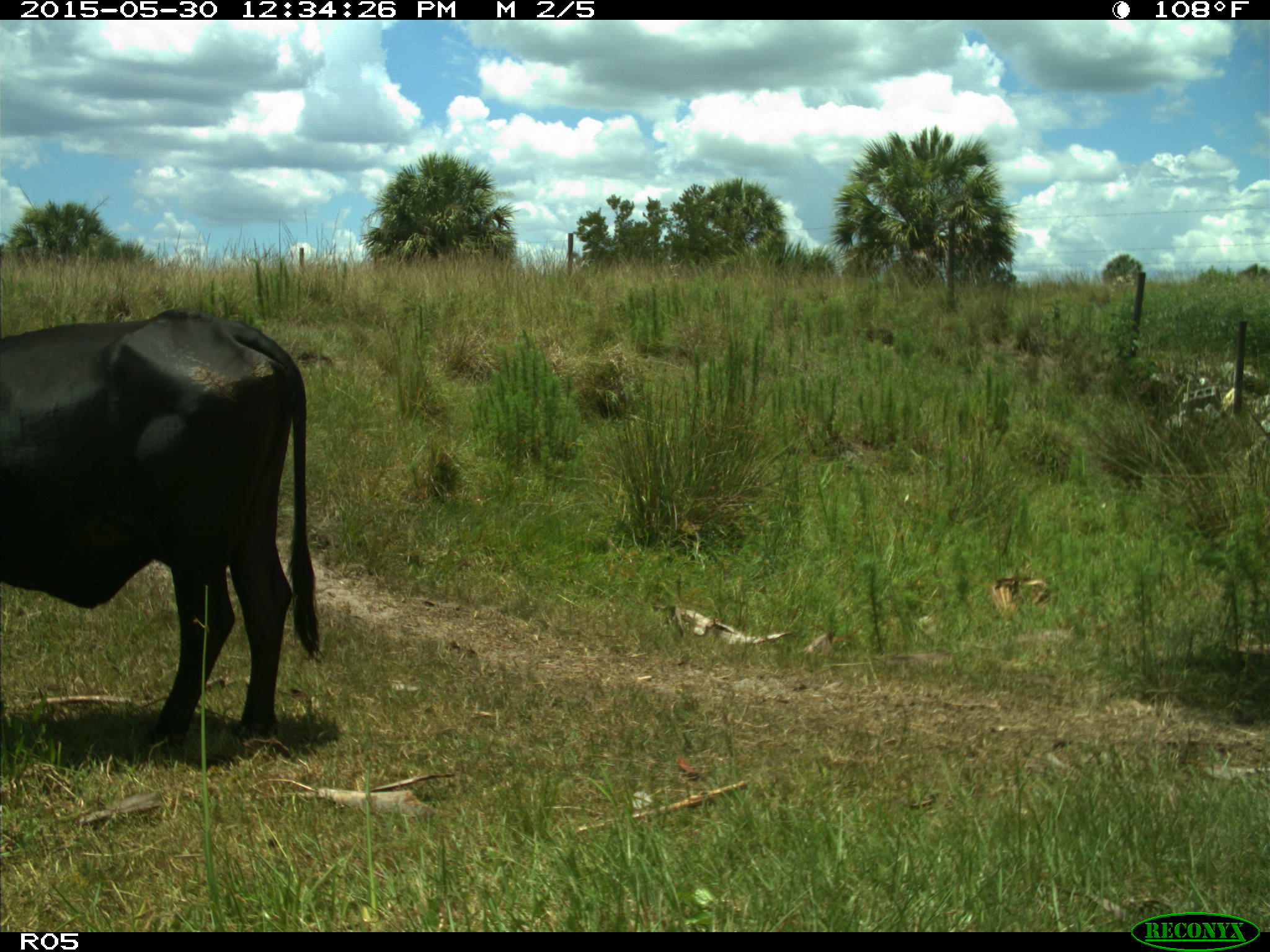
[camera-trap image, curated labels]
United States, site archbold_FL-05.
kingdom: Animalia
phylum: Chordata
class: Mammalia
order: Artiodactyla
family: Bovidae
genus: Bos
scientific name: Bos taurus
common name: domestic cow